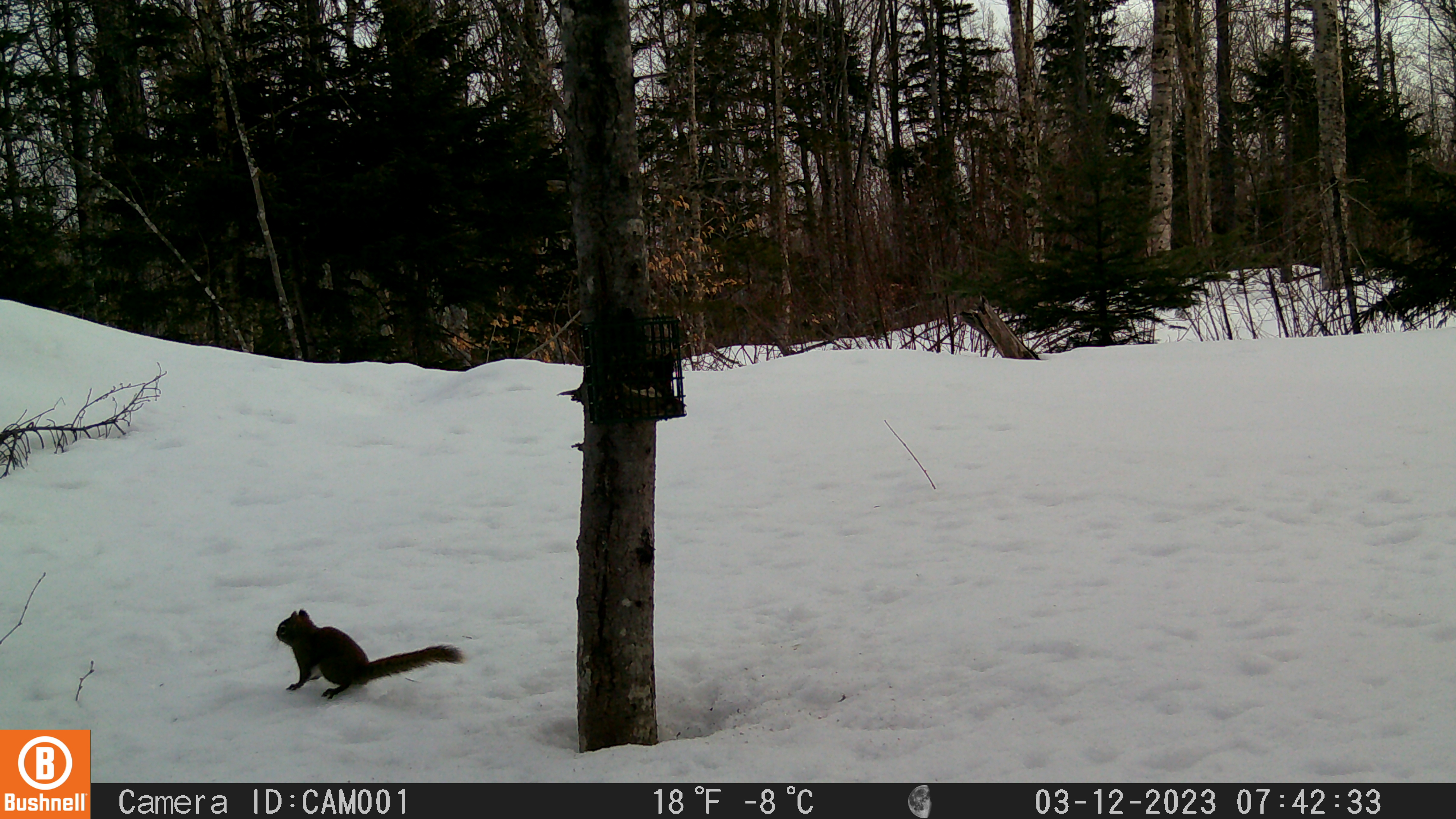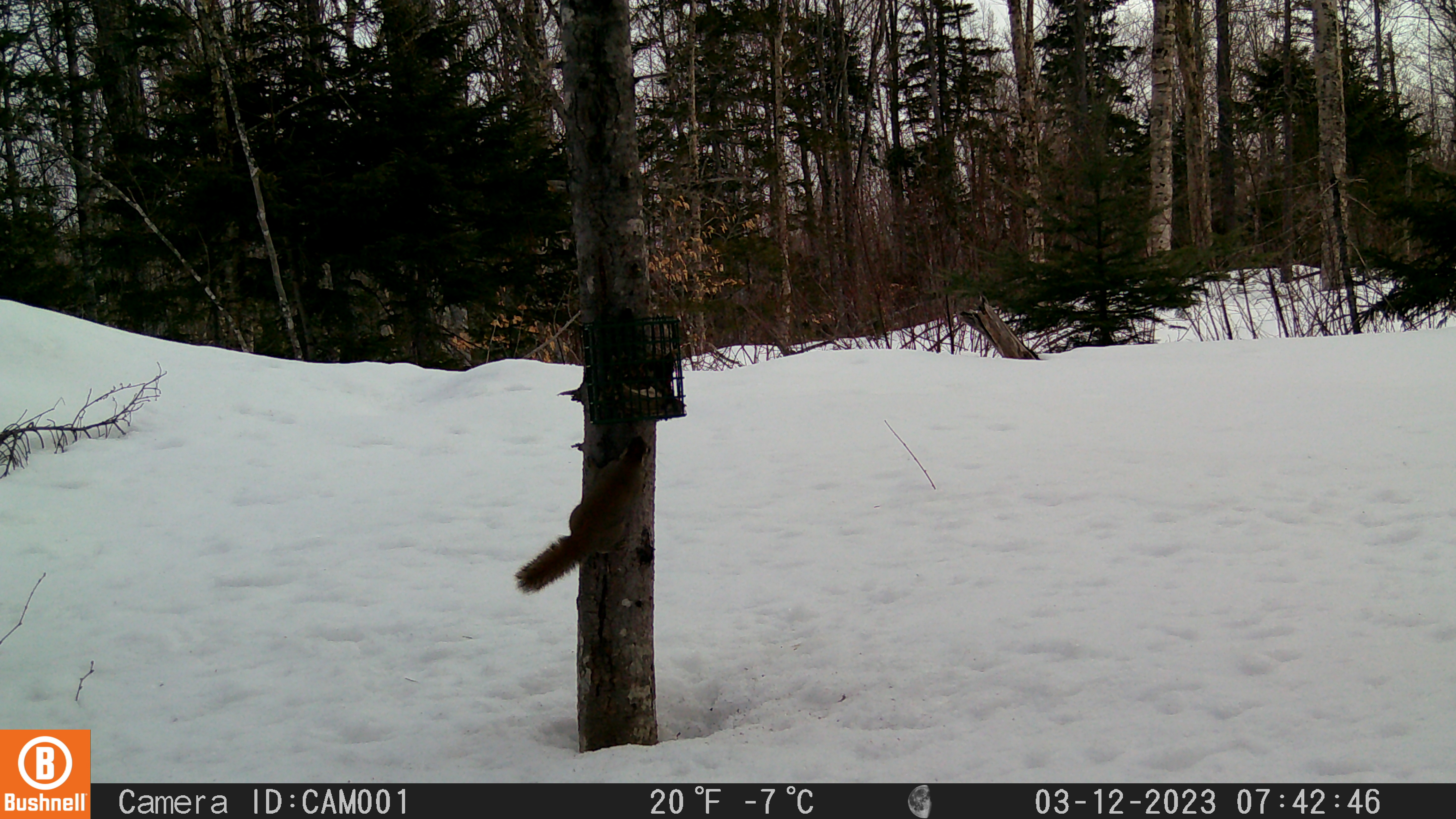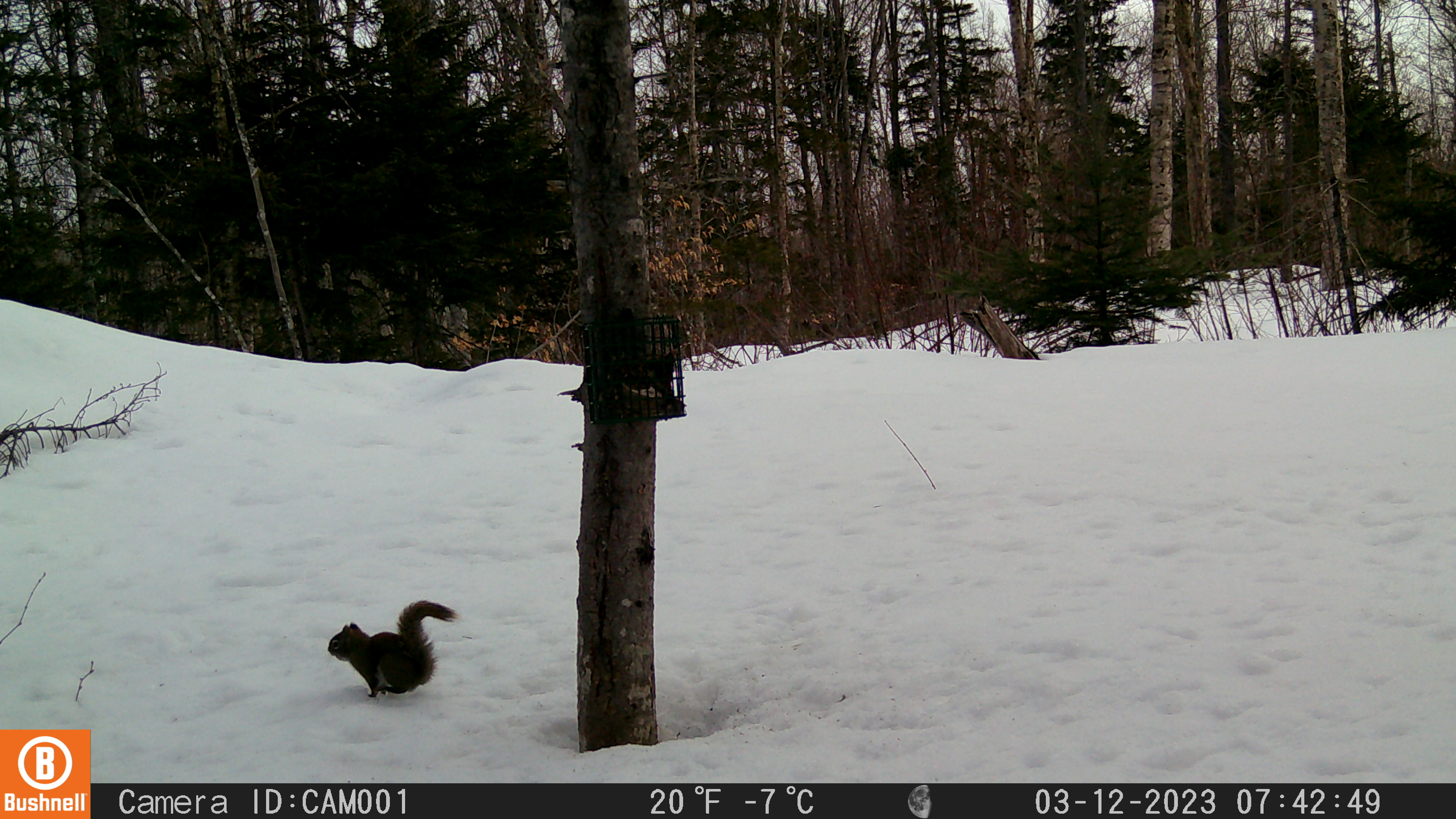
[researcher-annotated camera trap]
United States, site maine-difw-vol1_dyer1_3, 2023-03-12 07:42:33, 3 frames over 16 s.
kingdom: Animalia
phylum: Chordata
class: Mammalia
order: Rodentia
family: Sciuridae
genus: Tamiasciurus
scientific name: Tamiasciurus hudsonicus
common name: red squirrel